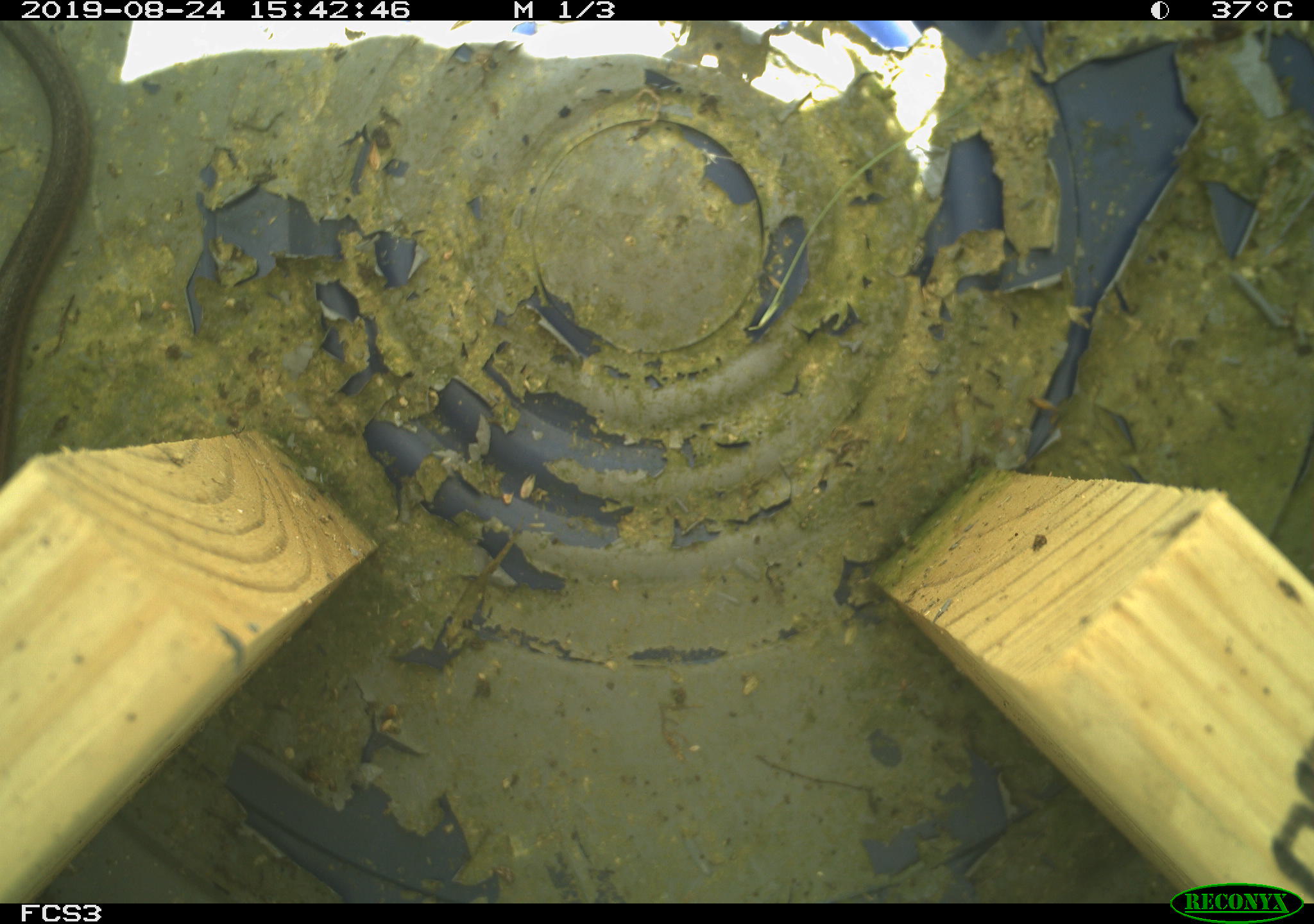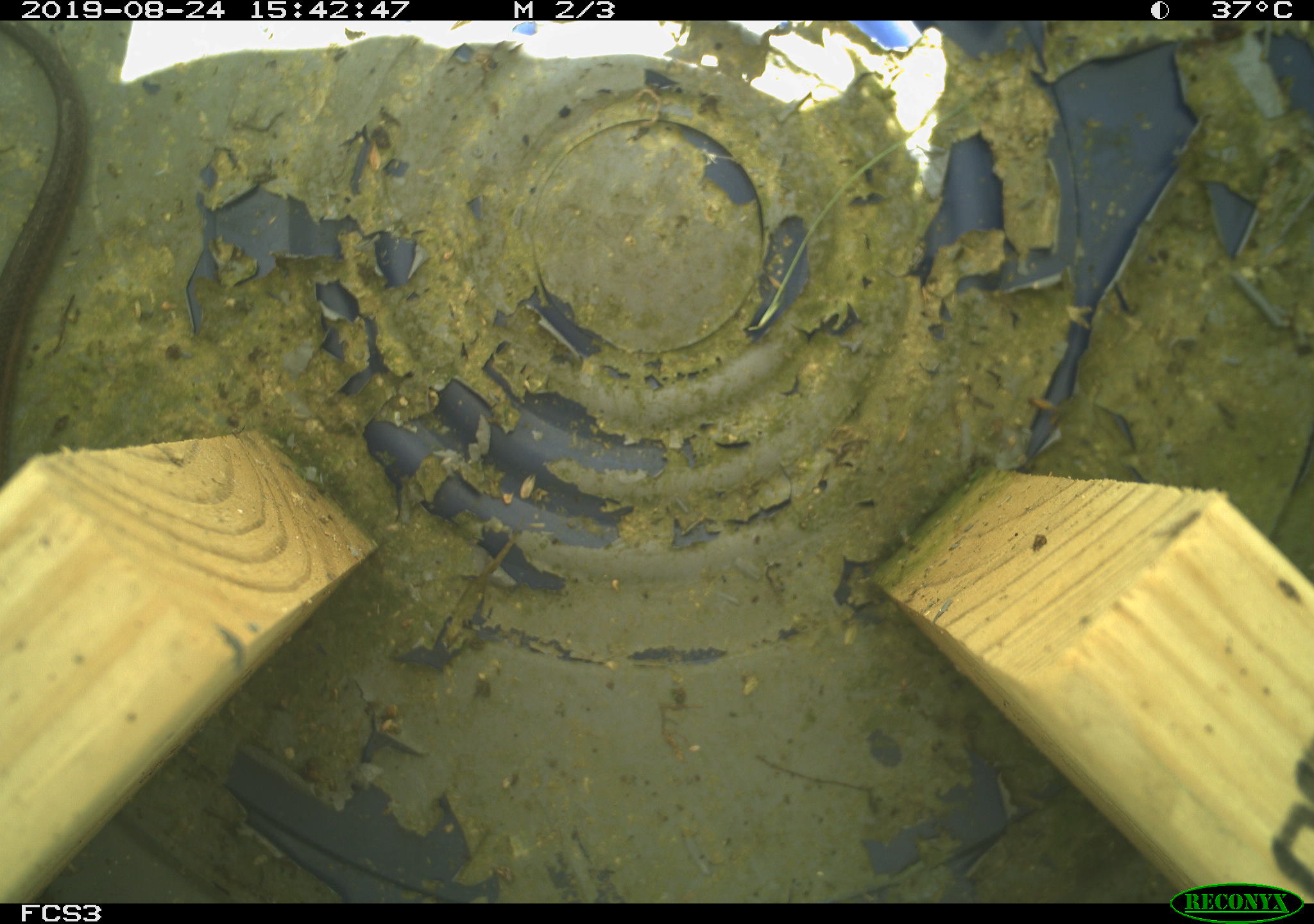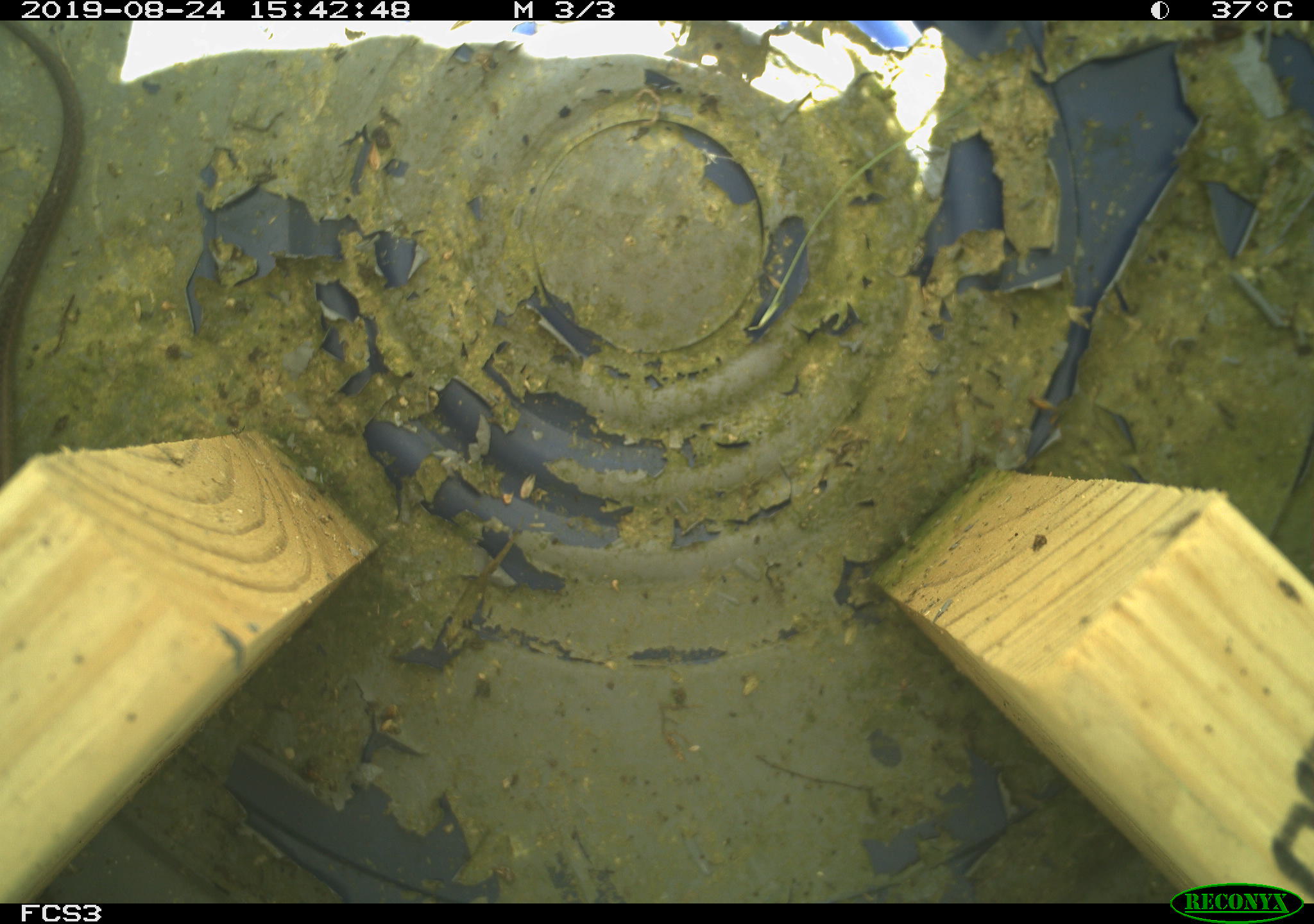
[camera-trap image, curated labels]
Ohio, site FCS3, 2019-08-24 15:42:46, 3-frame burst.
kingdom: Animalia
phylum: Chordata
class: Reptilia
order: Squamata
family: Colubridae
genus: Thamnophis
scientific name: Thamnophis sirtalis sirtalis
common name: eastern gartersnake